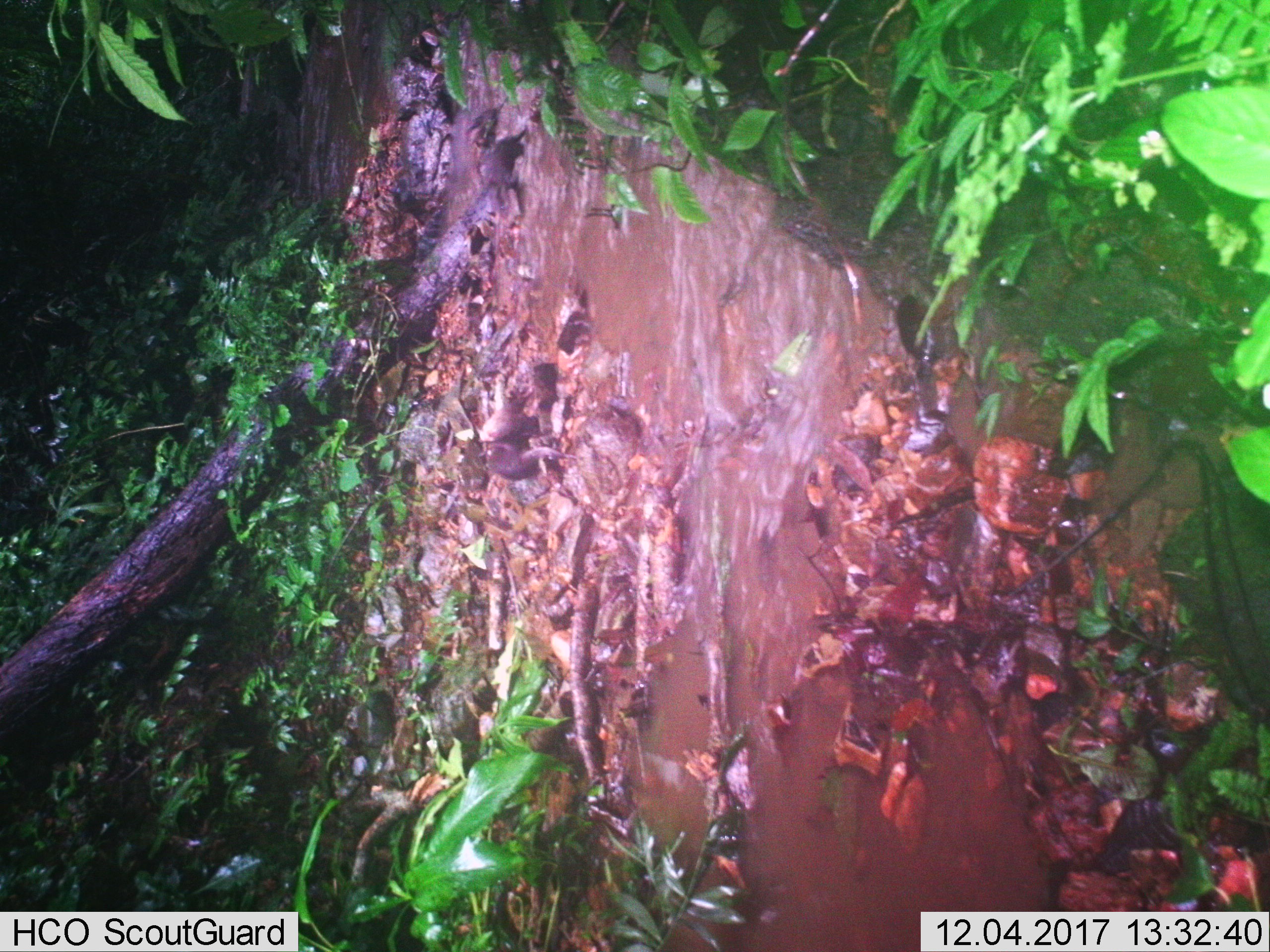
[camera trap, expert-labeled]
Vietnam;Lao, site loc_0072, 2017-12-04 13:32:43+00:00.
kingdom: Animalia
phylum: Chordata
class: Mammalia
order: Carnivora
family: Mustelidae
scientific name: Lutrinae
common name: otter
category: unidentified otter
Unidentified otter (otter) (Lutrinae). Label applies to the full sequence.